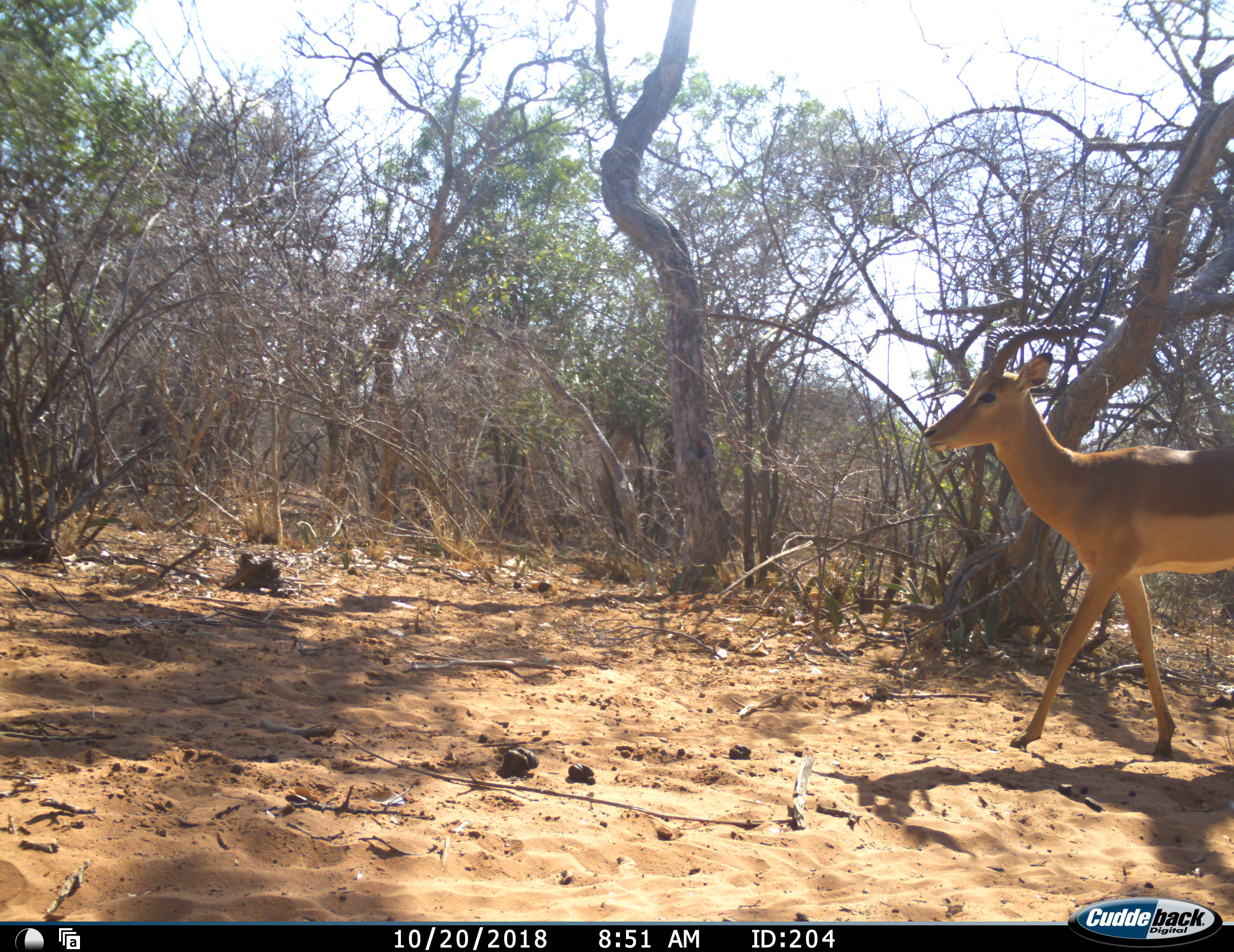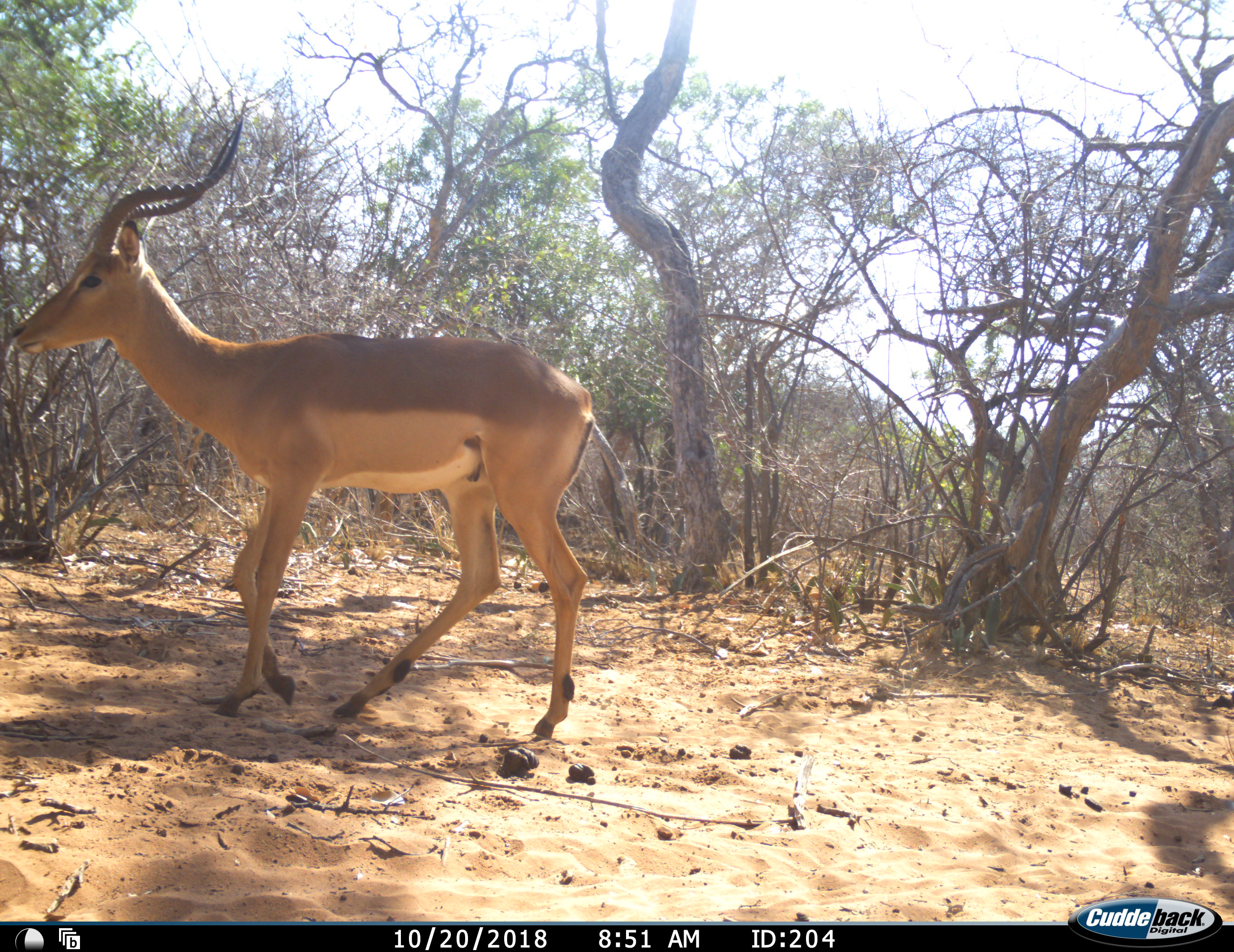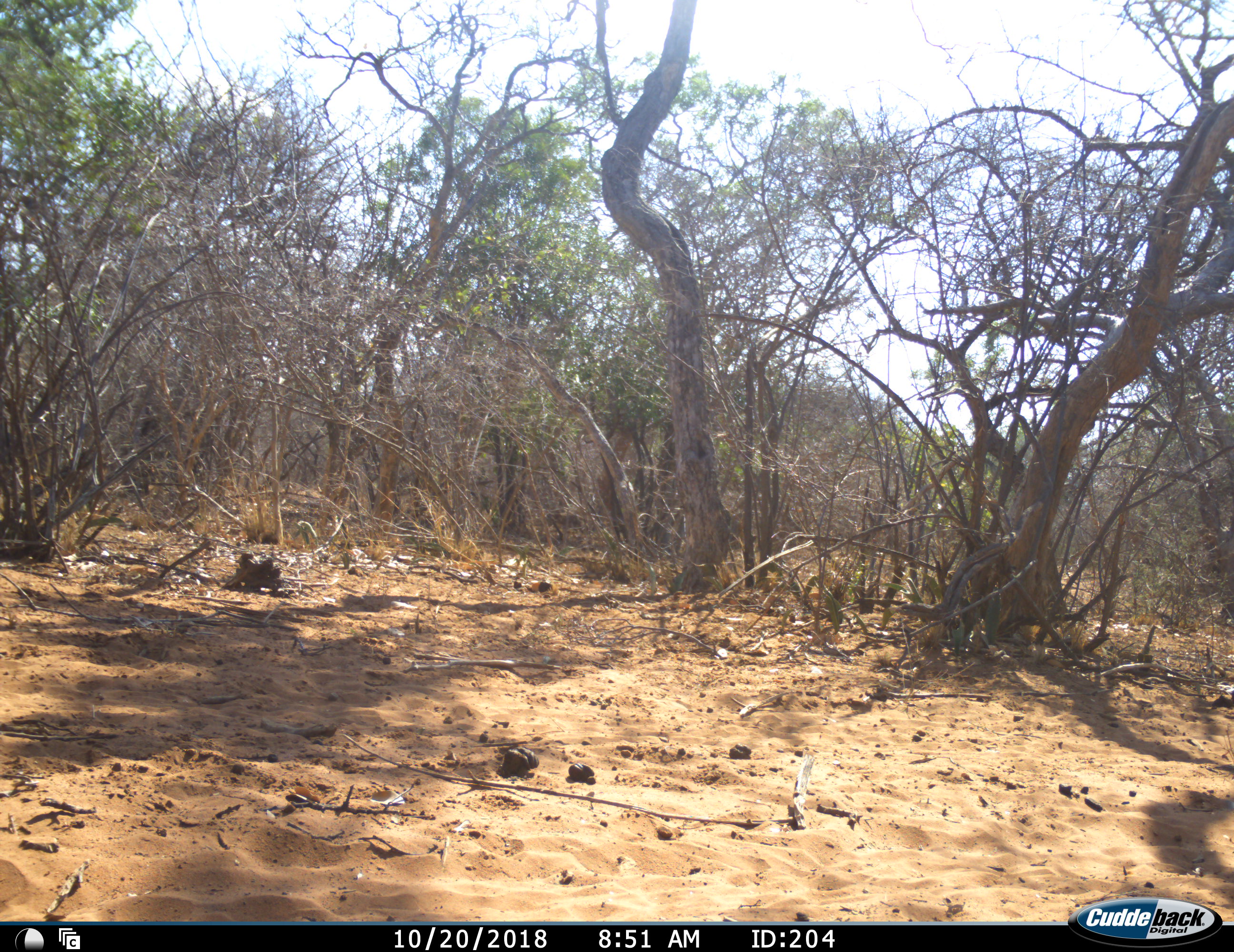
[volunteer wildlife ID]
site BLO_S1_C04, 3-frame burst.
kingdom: Animalia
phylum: Chordata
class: Mammalia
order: Artiodactyla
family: Bovidae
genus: Aepyceros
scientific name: Aepyceros melampus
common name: impala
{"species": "impala (Aepyceros melampus)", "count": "1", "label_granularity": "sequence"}